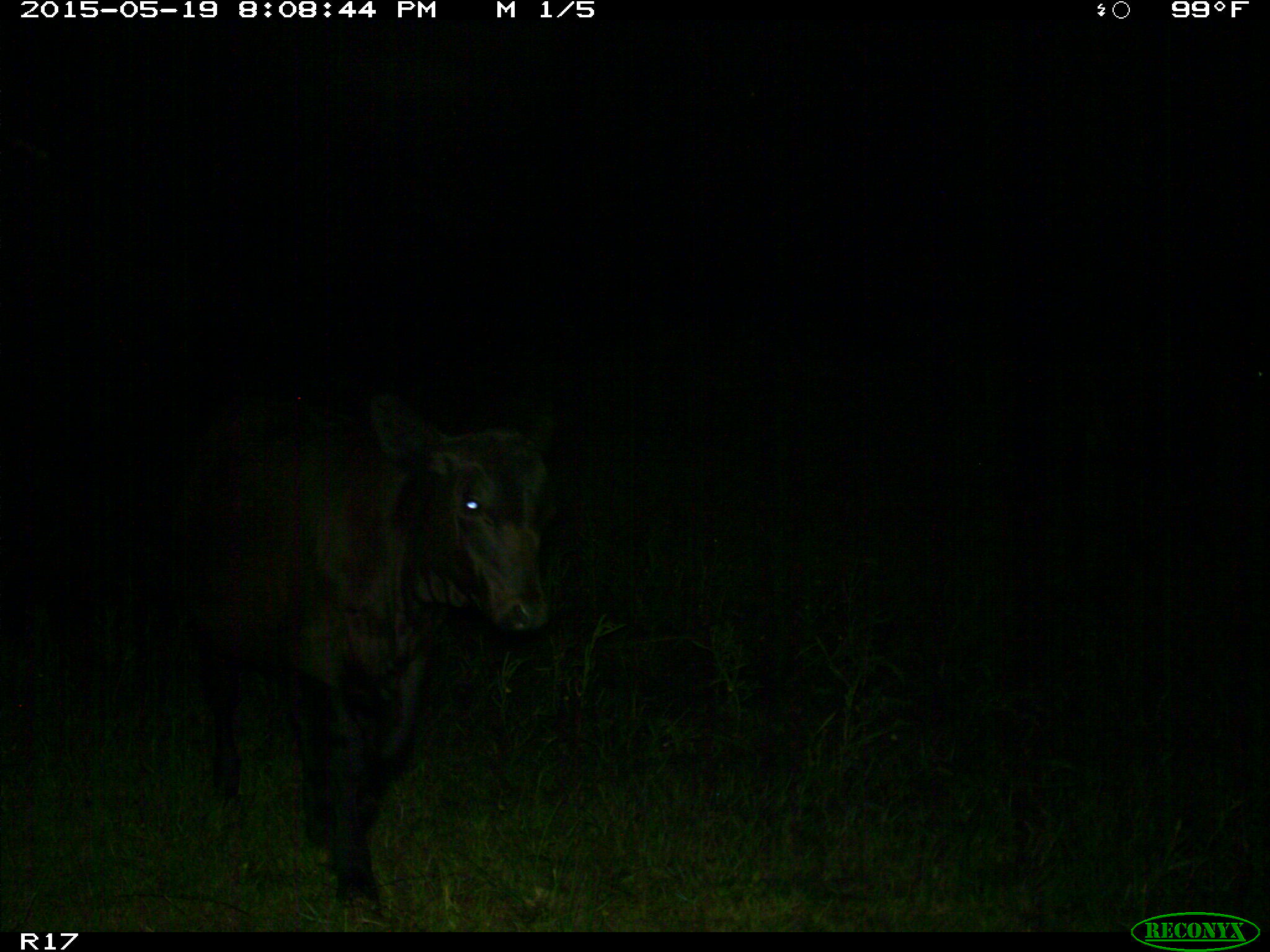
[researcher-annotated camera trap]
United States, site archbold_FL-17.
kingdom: Animalia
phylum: Chordata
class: Mammalia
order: Artiodactyla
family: Bovidae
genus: Bos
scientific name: Bos taurus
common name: domestic cow